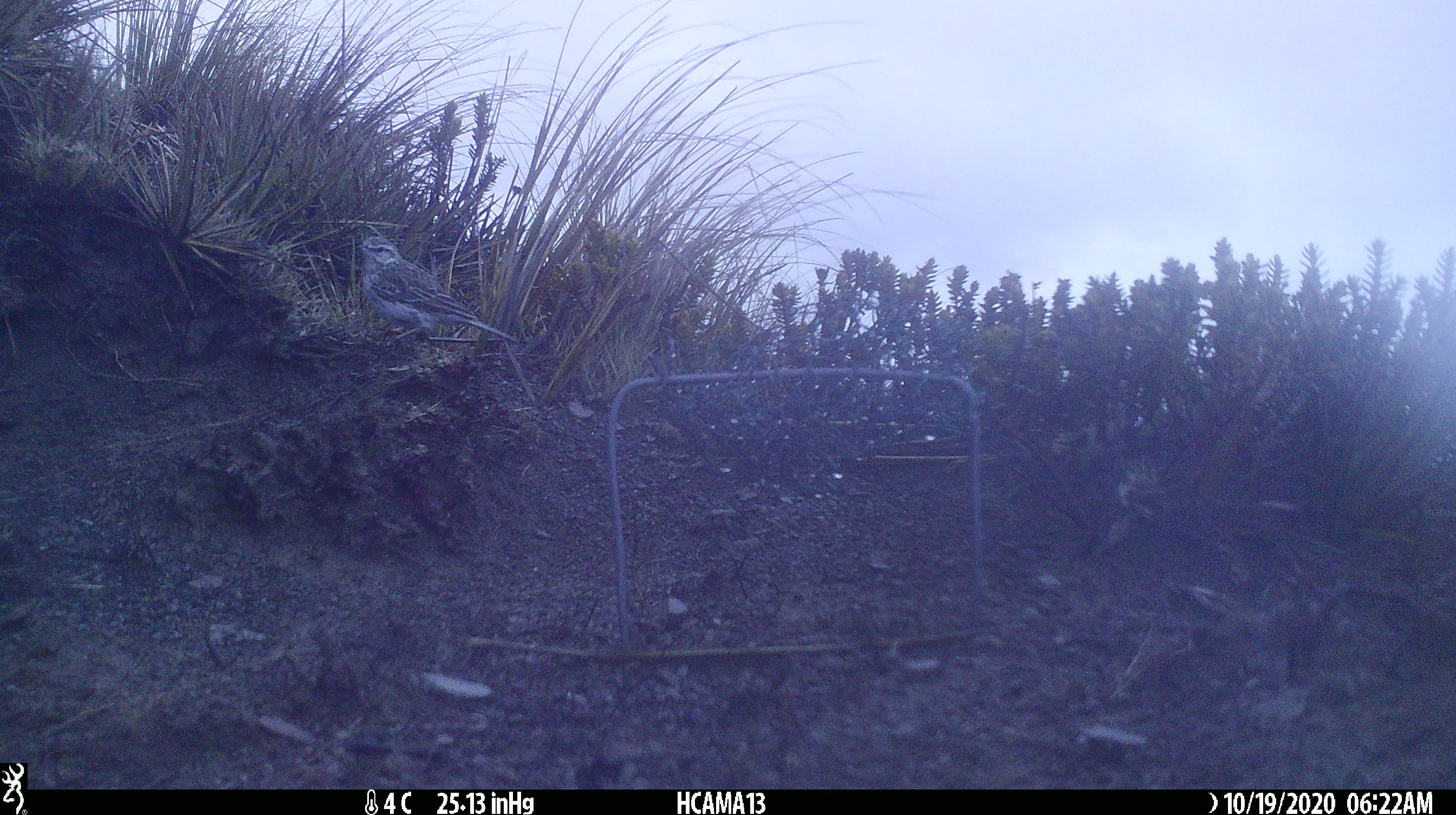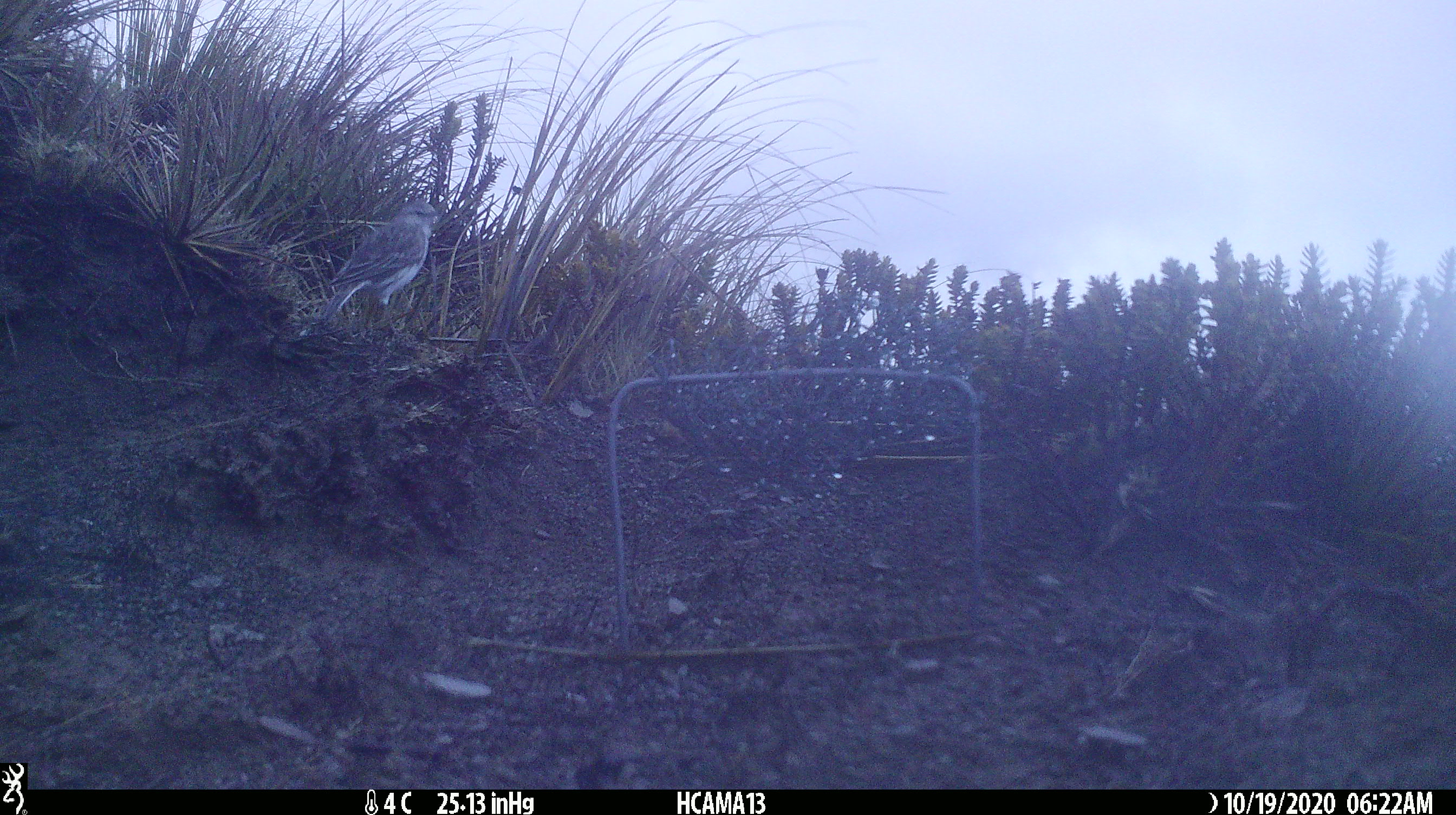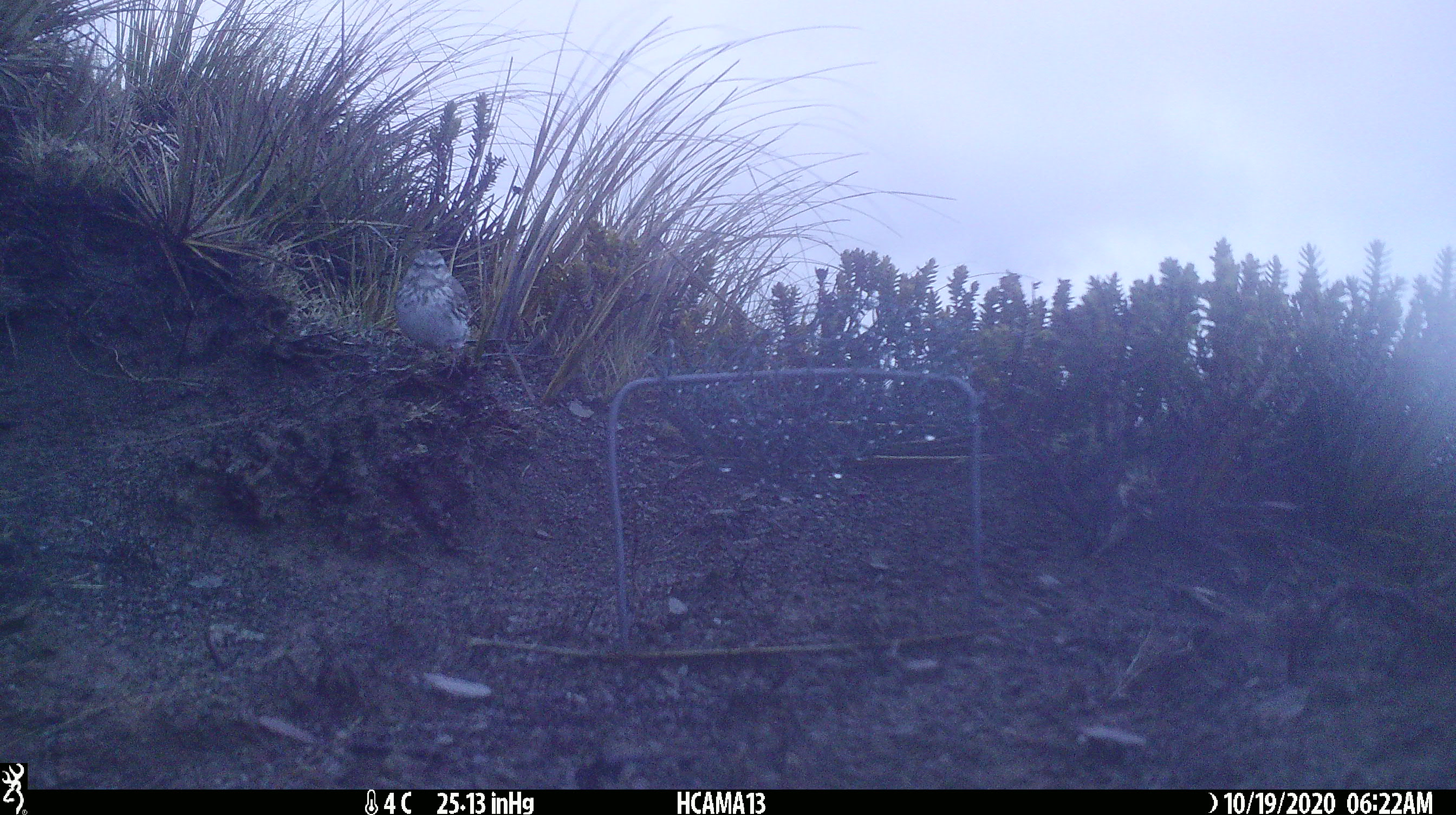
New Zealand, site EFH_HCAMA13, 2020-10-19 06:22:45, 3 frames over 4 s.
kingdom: Animalia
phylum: Chordata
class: Aves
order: Passeriformes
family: Motacillidae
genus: Anthus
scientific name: Anthus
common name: pipit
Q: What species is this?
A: Pipit (Anthus).